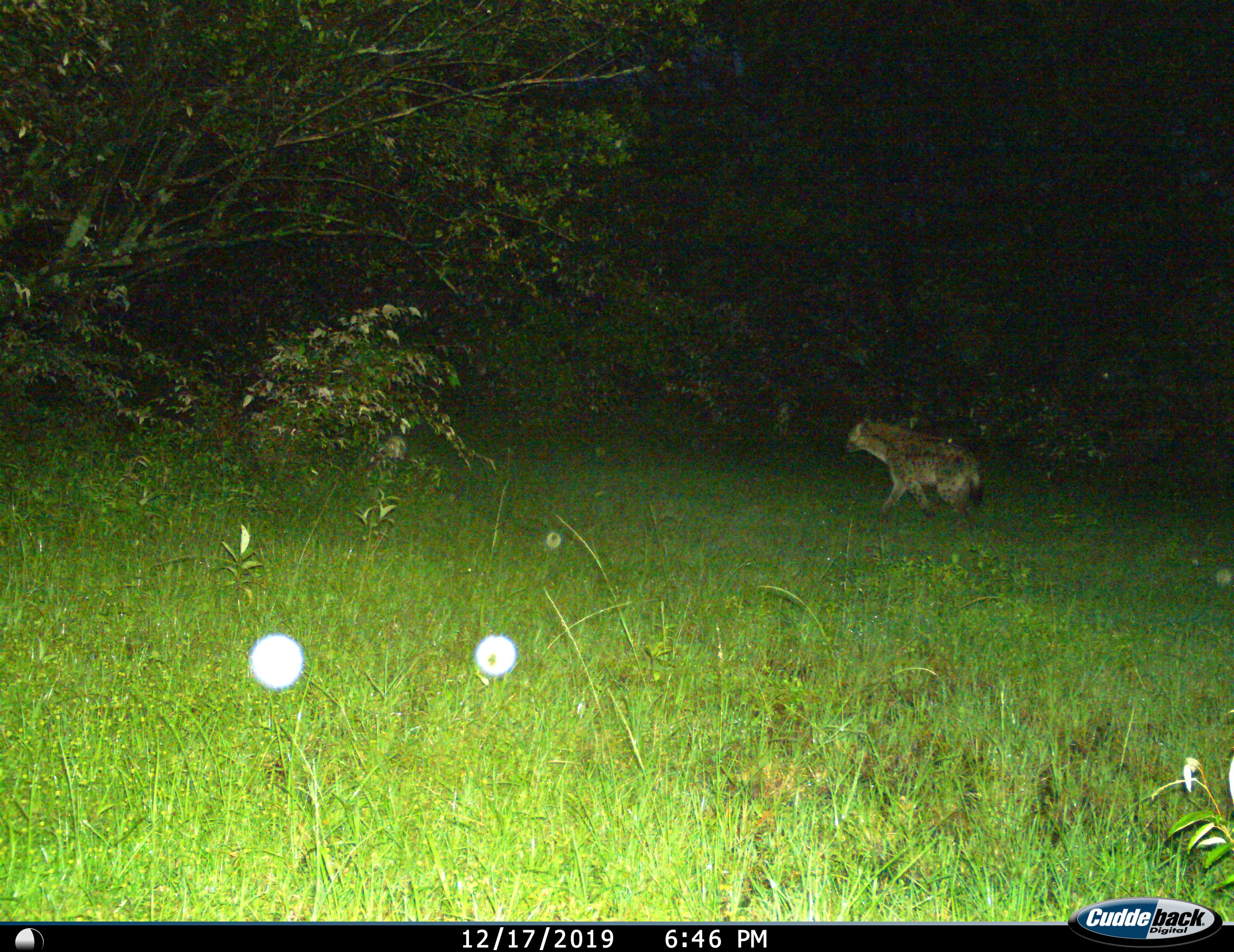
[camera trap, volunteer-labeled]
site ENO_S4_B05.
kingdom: Animalia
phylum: Chordata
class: Mammalia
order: Carnivora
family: Hyaenidae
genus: Crocuta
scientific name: Crocuta crocuta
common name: spotted hyena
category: hyenaspotted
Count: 1.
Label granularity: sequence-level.